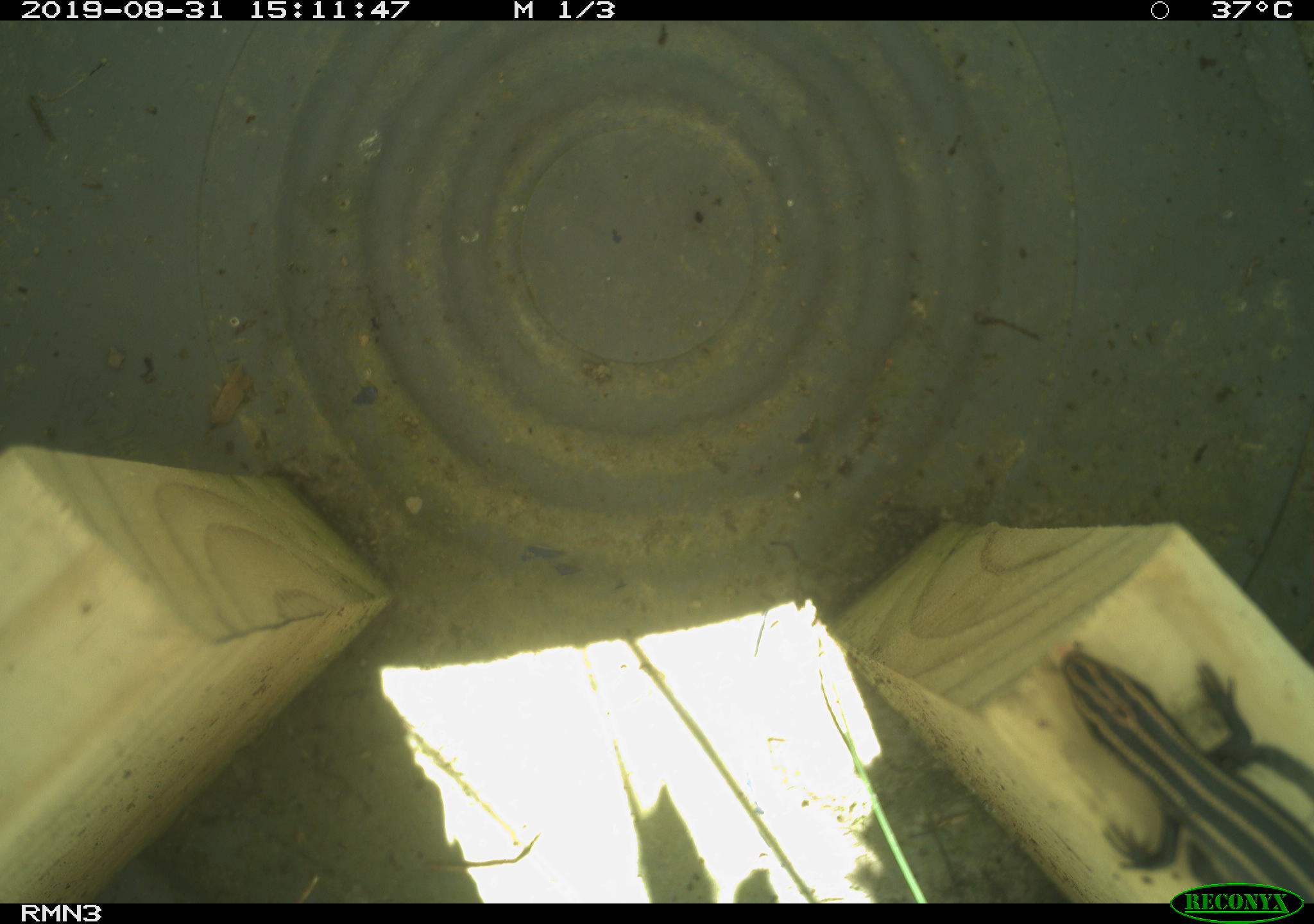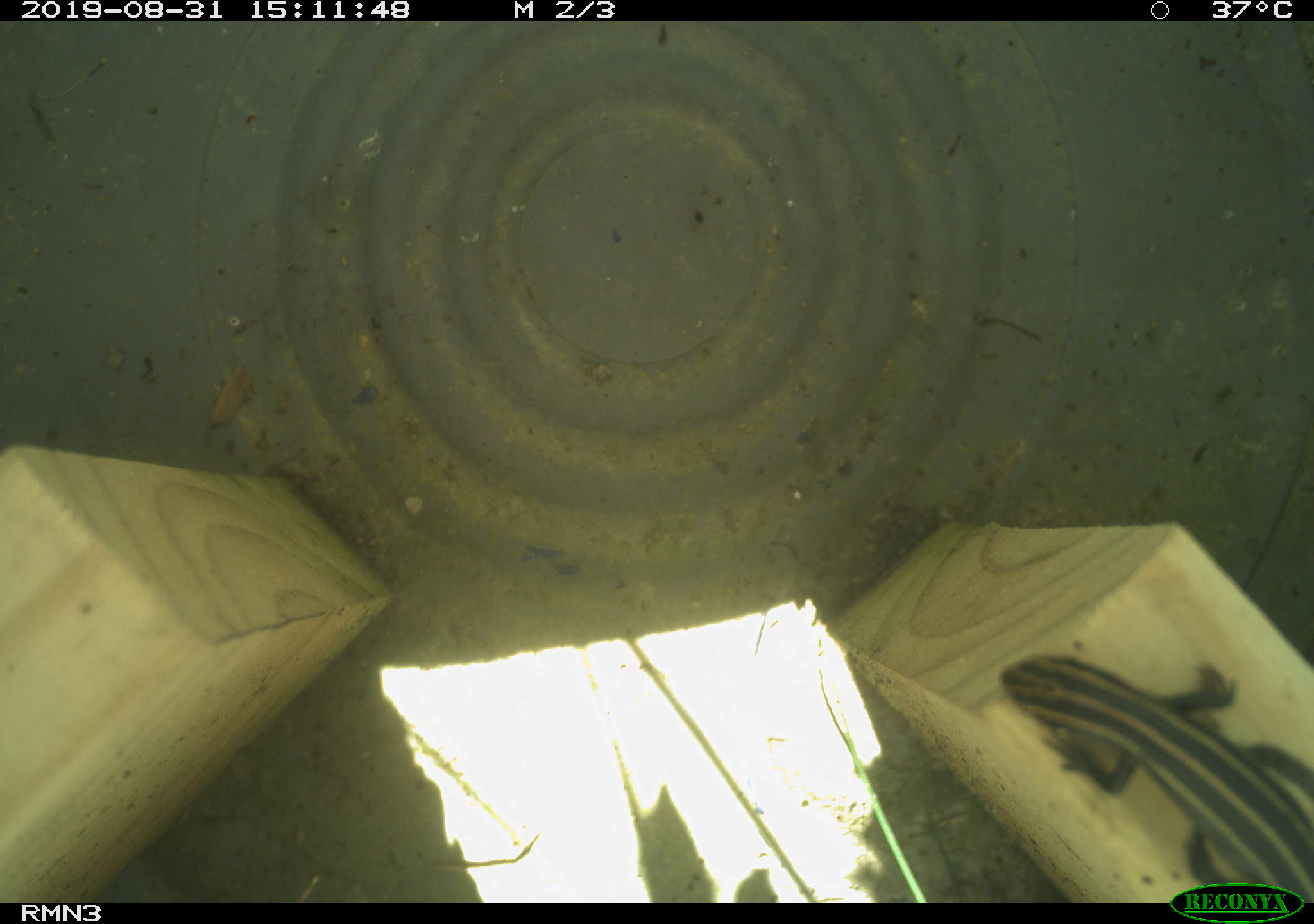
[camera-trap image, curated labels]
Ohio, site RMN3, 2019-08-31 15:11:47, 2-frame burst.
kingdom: Animalia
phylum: Chordata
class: Reptilia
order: Squamata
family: Scincidae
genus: Plestiodon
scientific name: Plestiodon fasciatus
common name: common five-lined skink